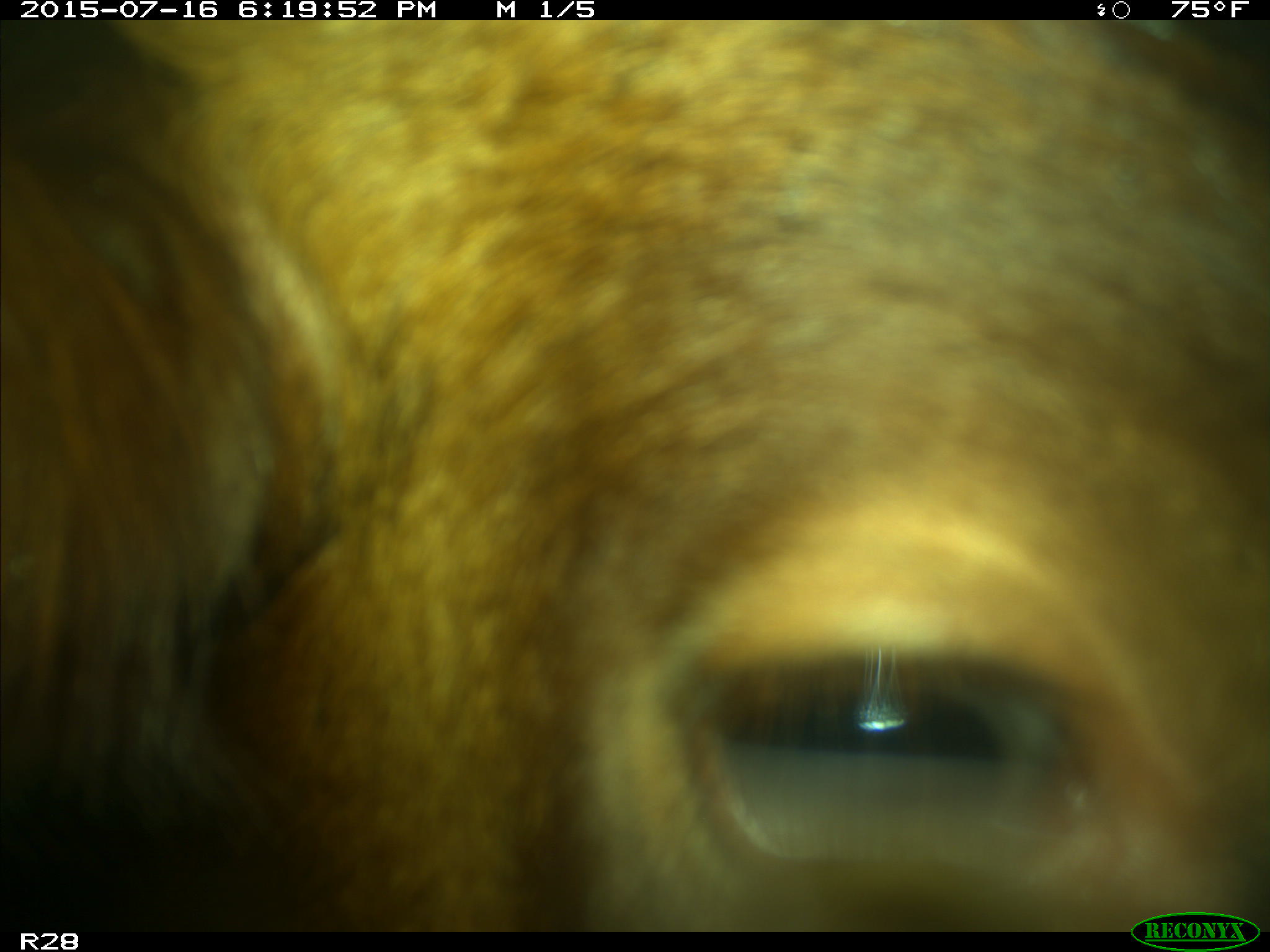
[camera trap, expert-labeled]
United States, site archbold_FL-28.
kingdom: Animalia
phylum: Chordata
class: Mammalia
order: Artiodactyla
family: Bovidae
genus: Bos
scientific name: Bos taurus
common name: domestic cow